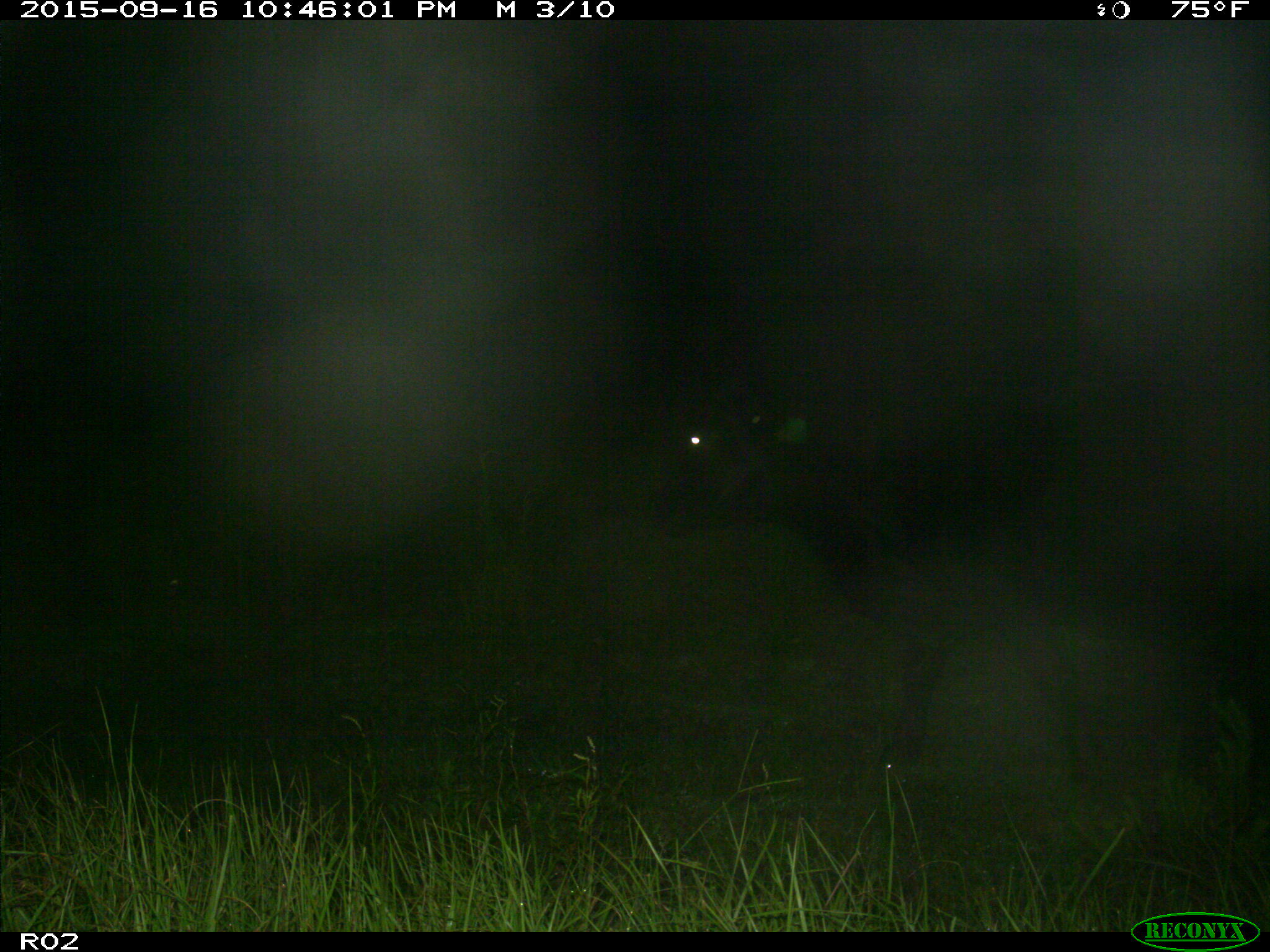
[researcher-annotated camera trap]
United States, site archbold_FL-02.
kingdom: Animalia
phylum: Chordata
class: Mammalia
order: Artiodactyla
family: Bovidae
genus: Bos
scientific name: Bos taurus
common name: domestic cow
Bos taurus (domestic cow).